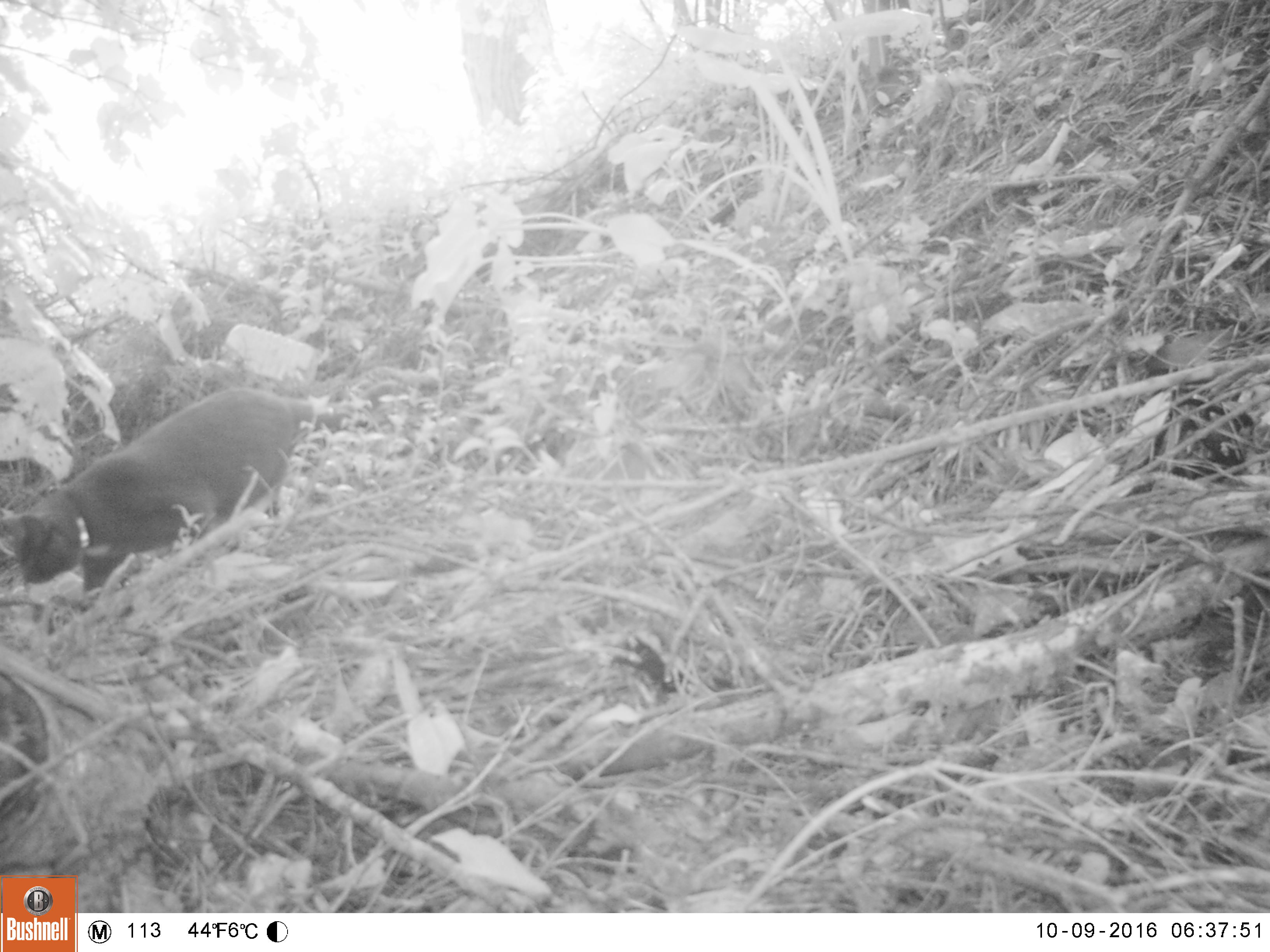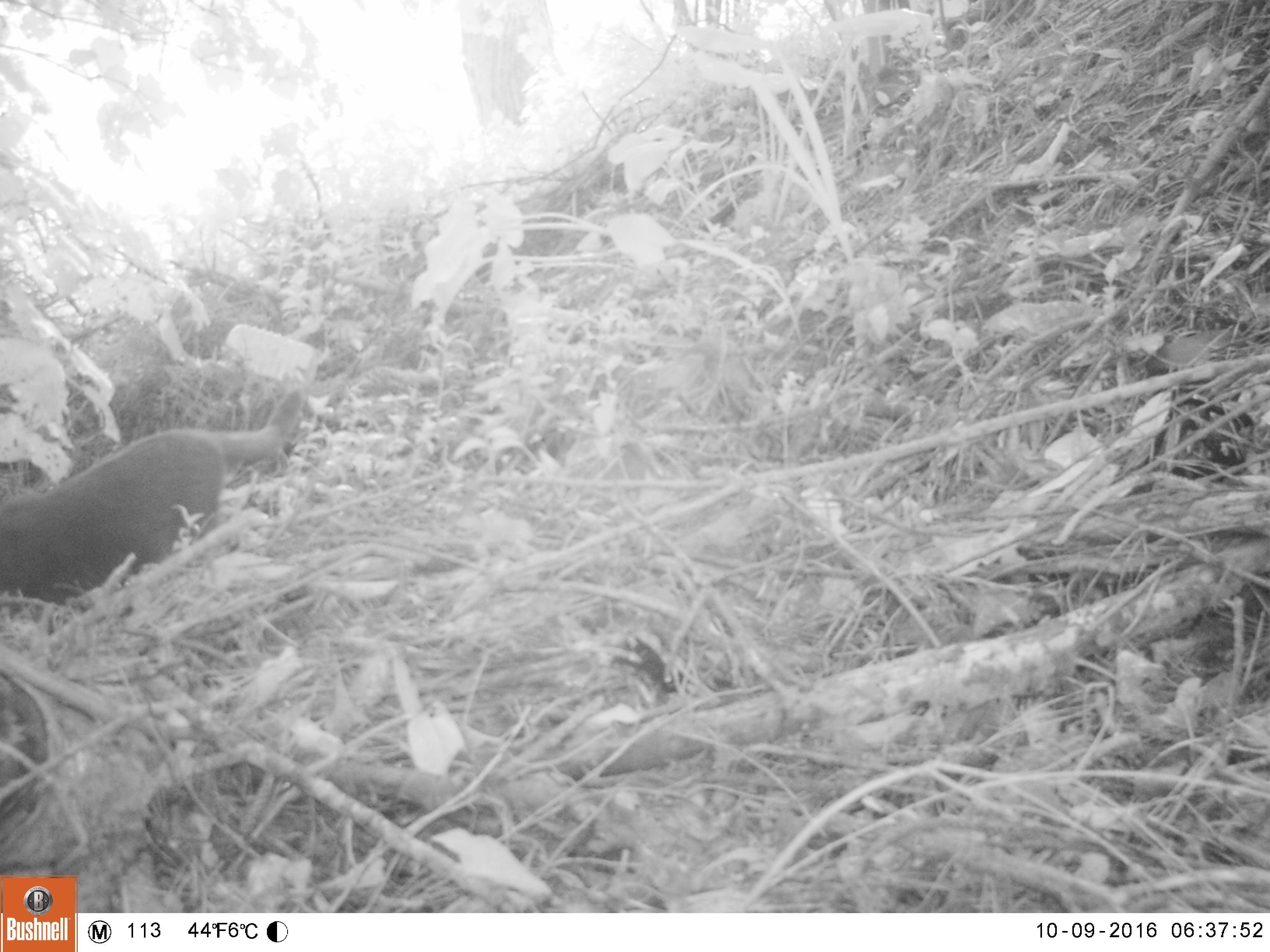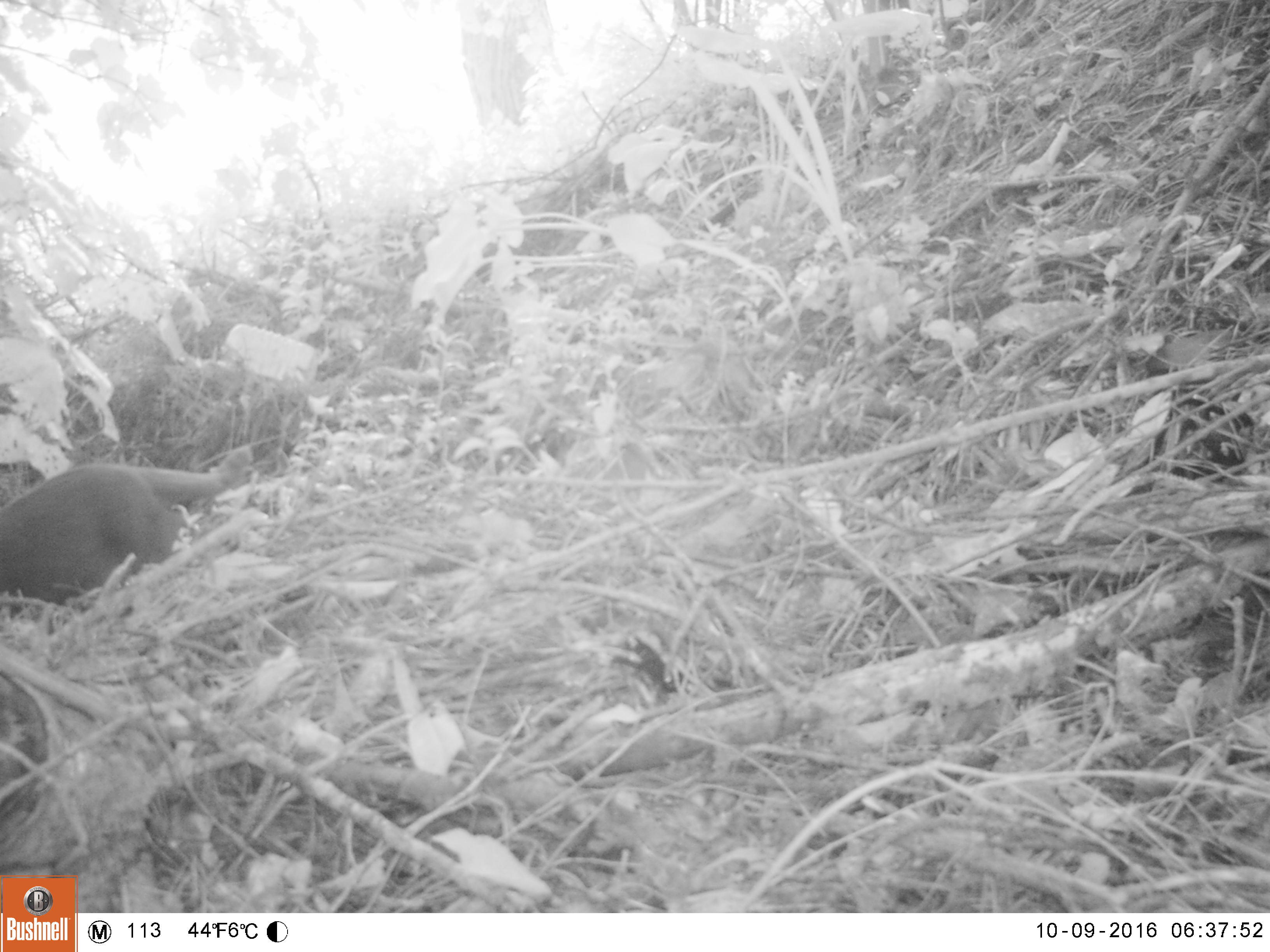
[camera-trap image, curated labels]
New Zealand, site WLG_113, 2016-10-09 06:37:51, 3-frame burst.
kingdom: Animalia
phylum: Chordata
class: Mammalia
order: Carnivora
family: Felidae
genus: Felis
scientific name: Felis catus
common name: domestic cat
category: cat